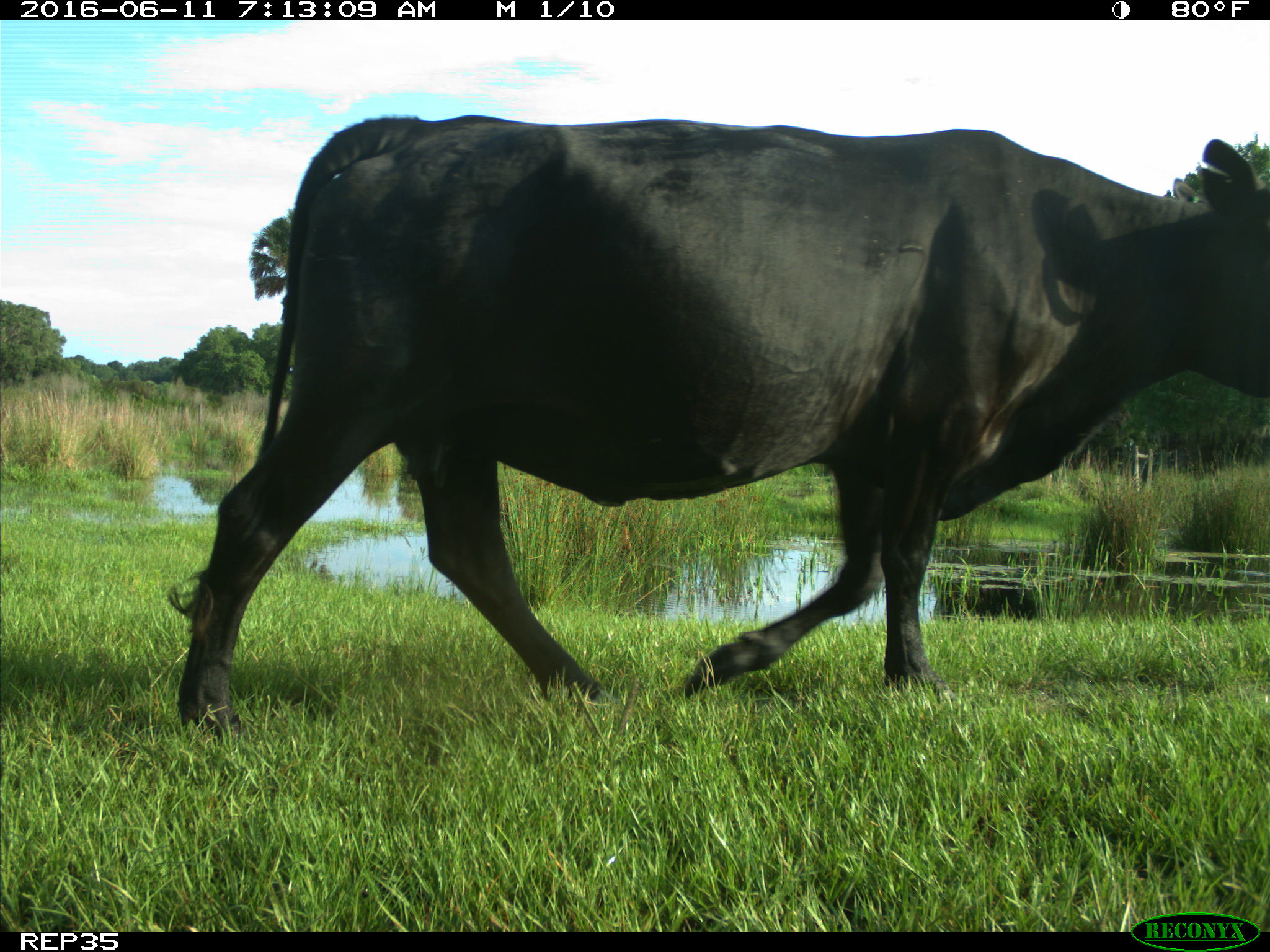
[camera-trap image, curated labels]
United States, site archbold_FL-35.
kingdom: Animalia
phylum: Chordata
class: Mammalia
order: Artiodactyla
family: Bovidae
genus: Bos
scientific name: Bos taurus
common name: domestic cow